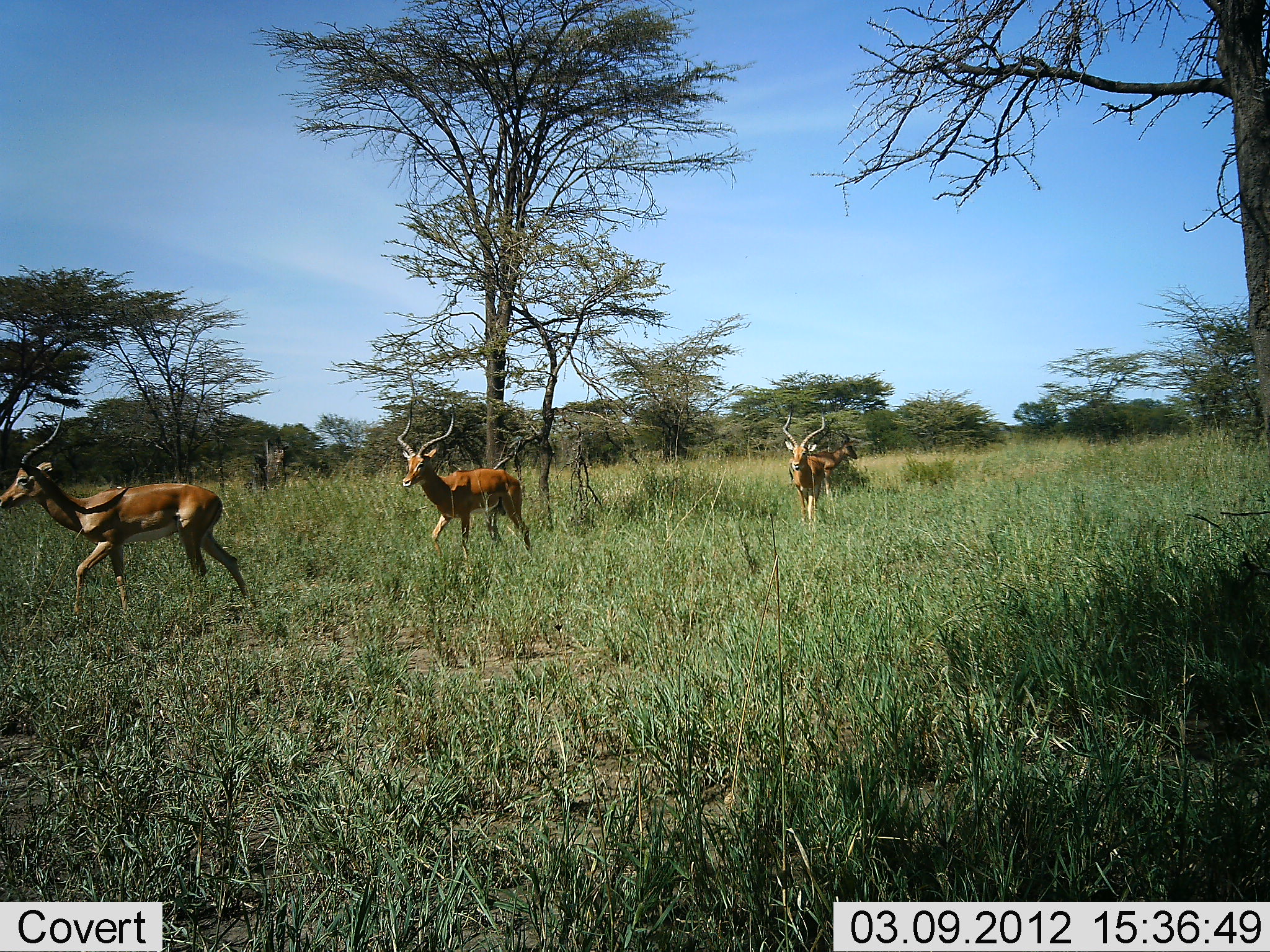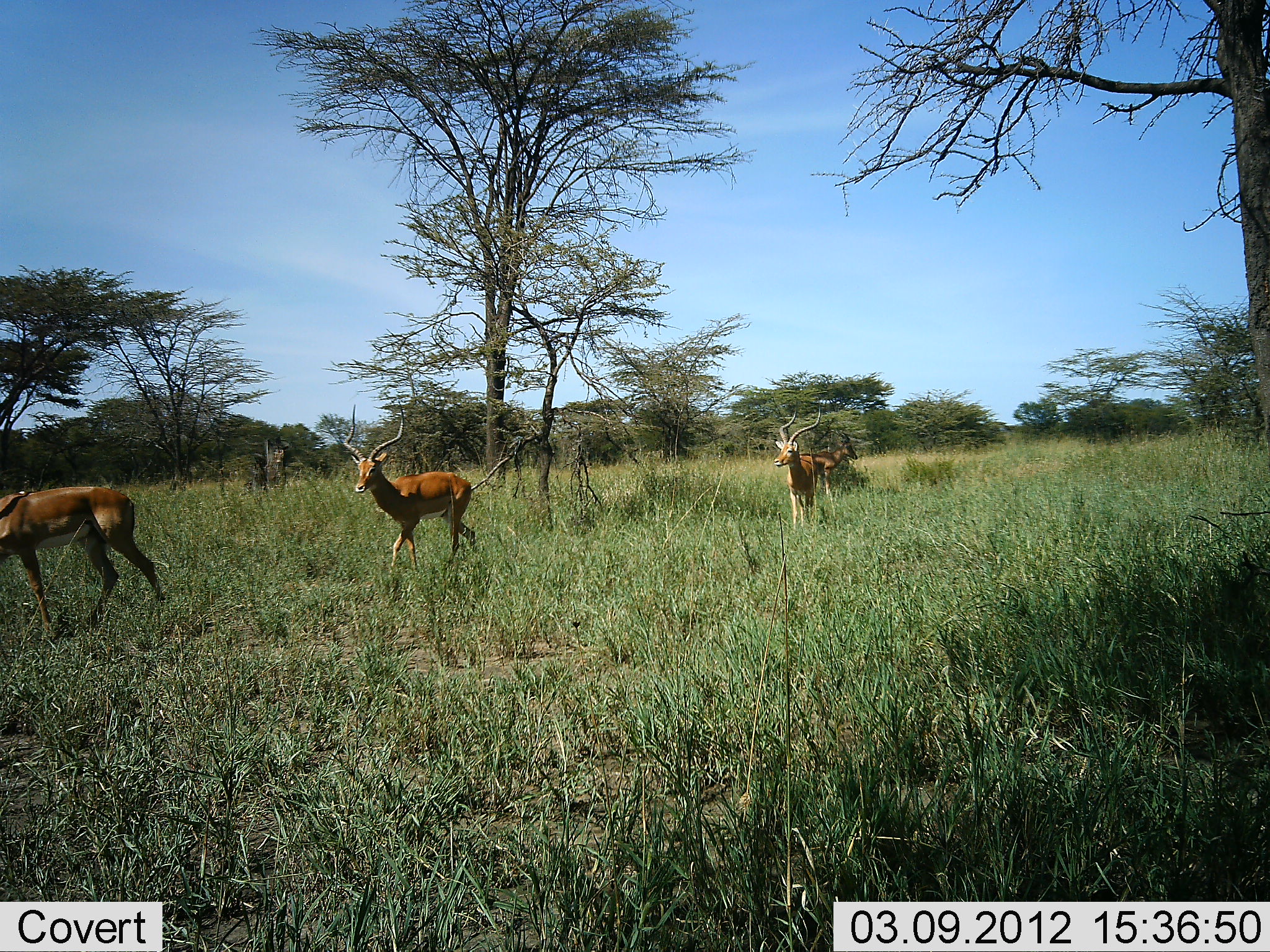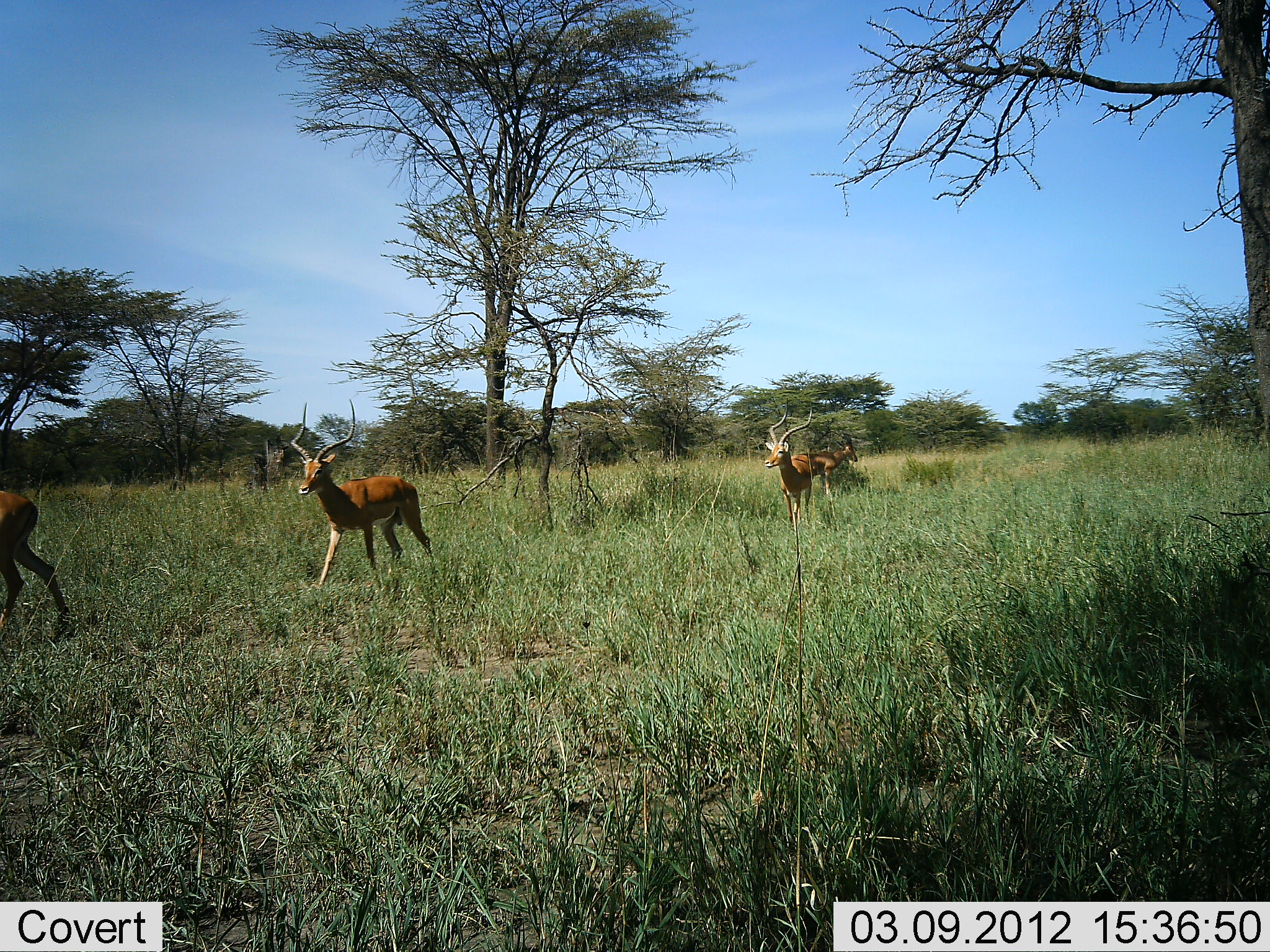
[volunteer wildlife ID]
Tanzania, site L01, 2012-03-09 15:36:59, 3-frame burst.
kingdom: Animalia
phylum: Chordata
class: Mammalia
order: Artiodactyla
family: Bovidae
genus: Aepyceros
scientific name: Aepyceros melampus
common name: impala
Impala (Aepyceros melampus), count 4. Behavior (volunteer vote fractions): standing 26%, resting 0%, moving 100%, interacting 0%. Young present (vote fraction): 0%. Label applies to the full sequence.